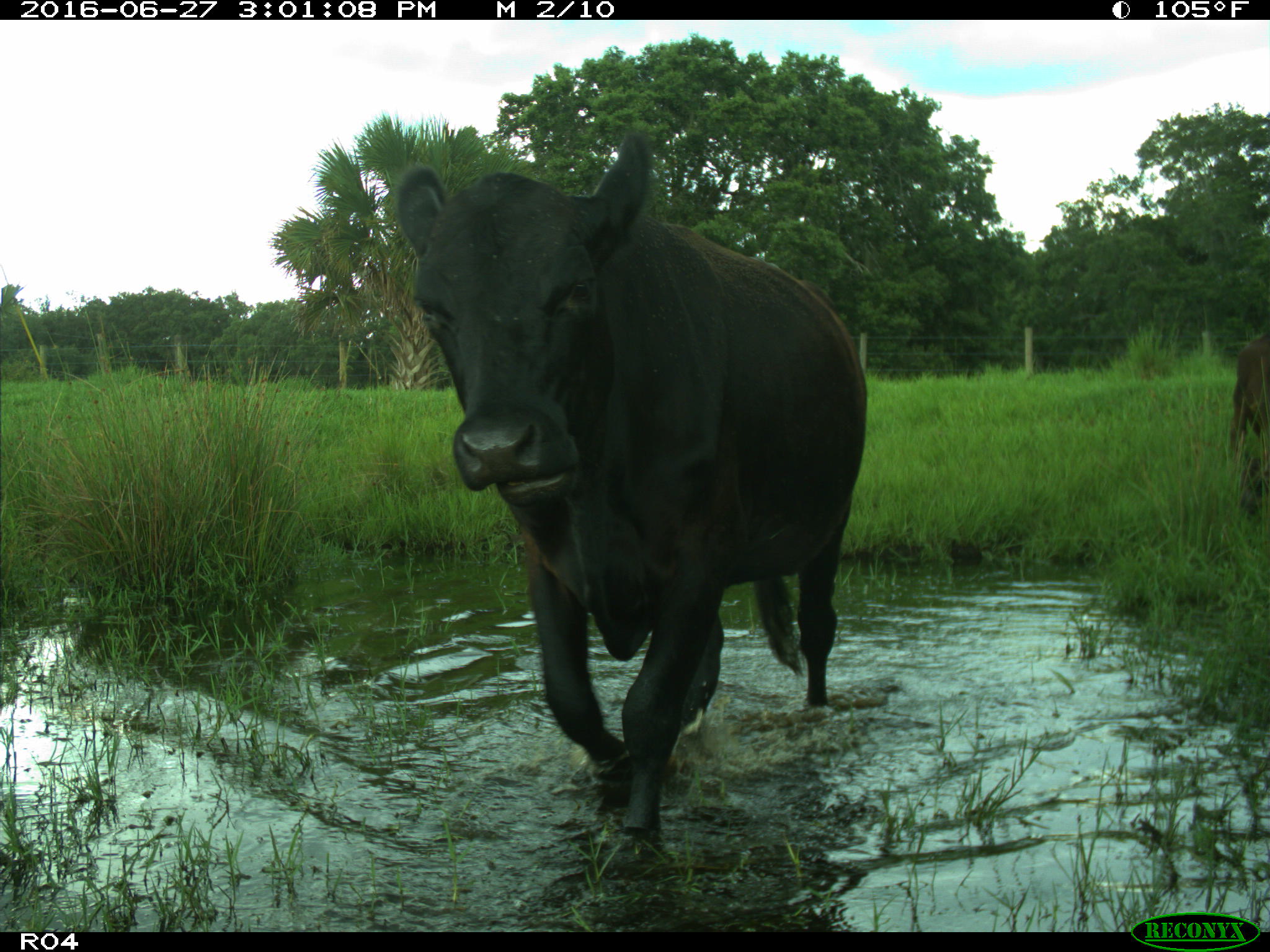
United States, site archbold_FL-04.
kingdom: Animalia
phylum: Chordata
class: Mammalia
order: Artiodactyla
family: Bovidae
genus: Bos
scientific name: Bos taurus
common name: domestic cow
Bos taurus (domestic cow).